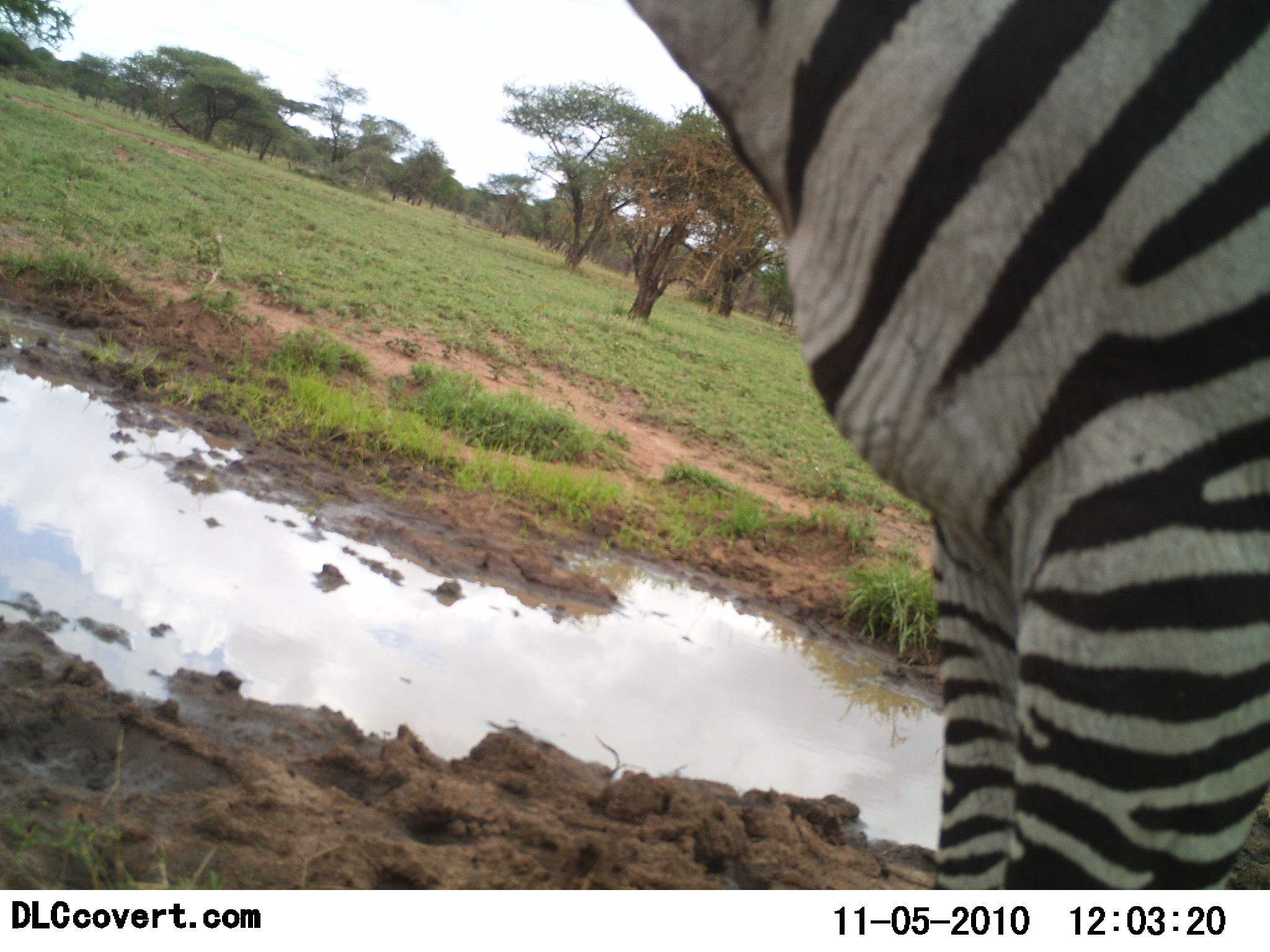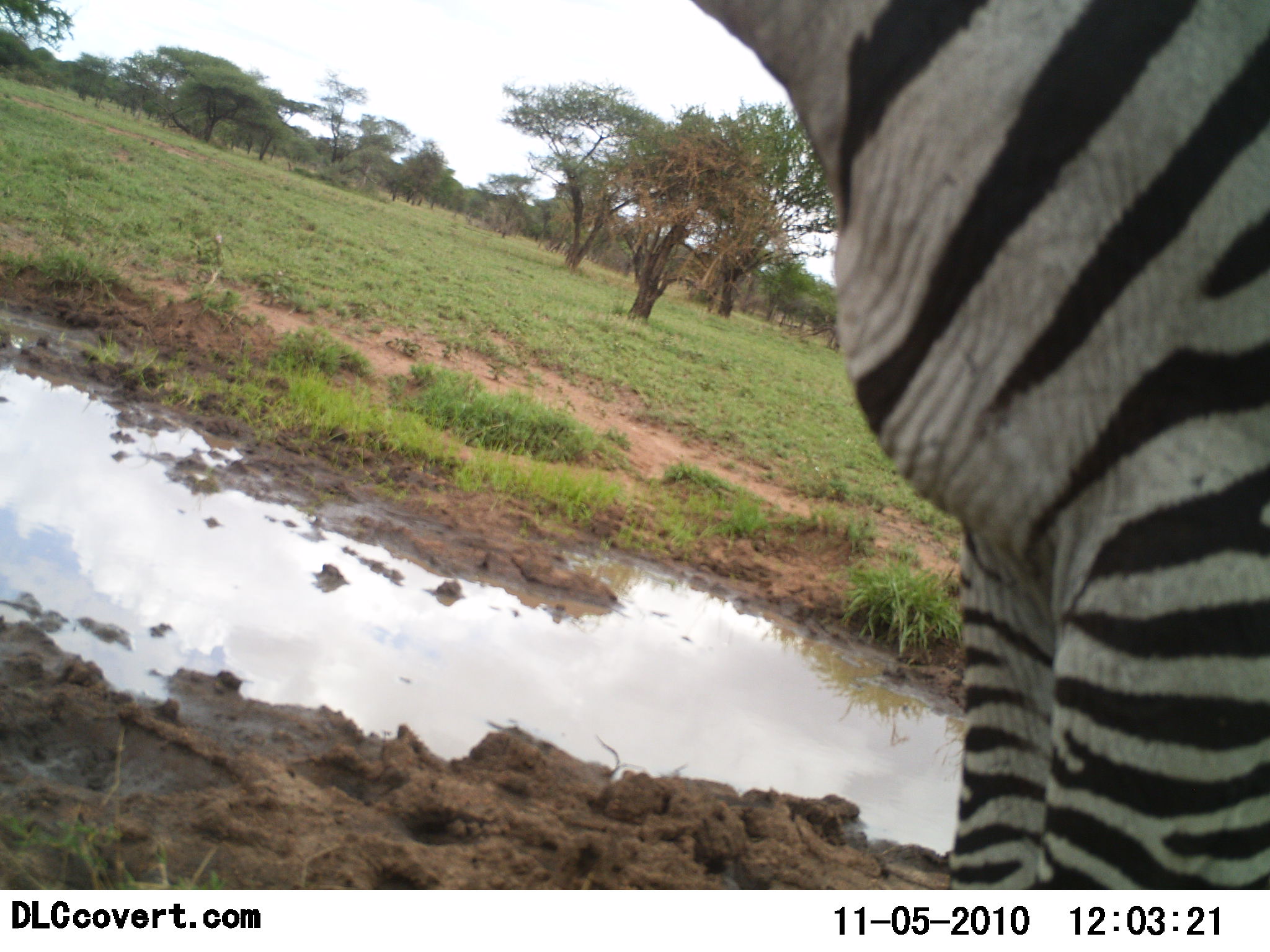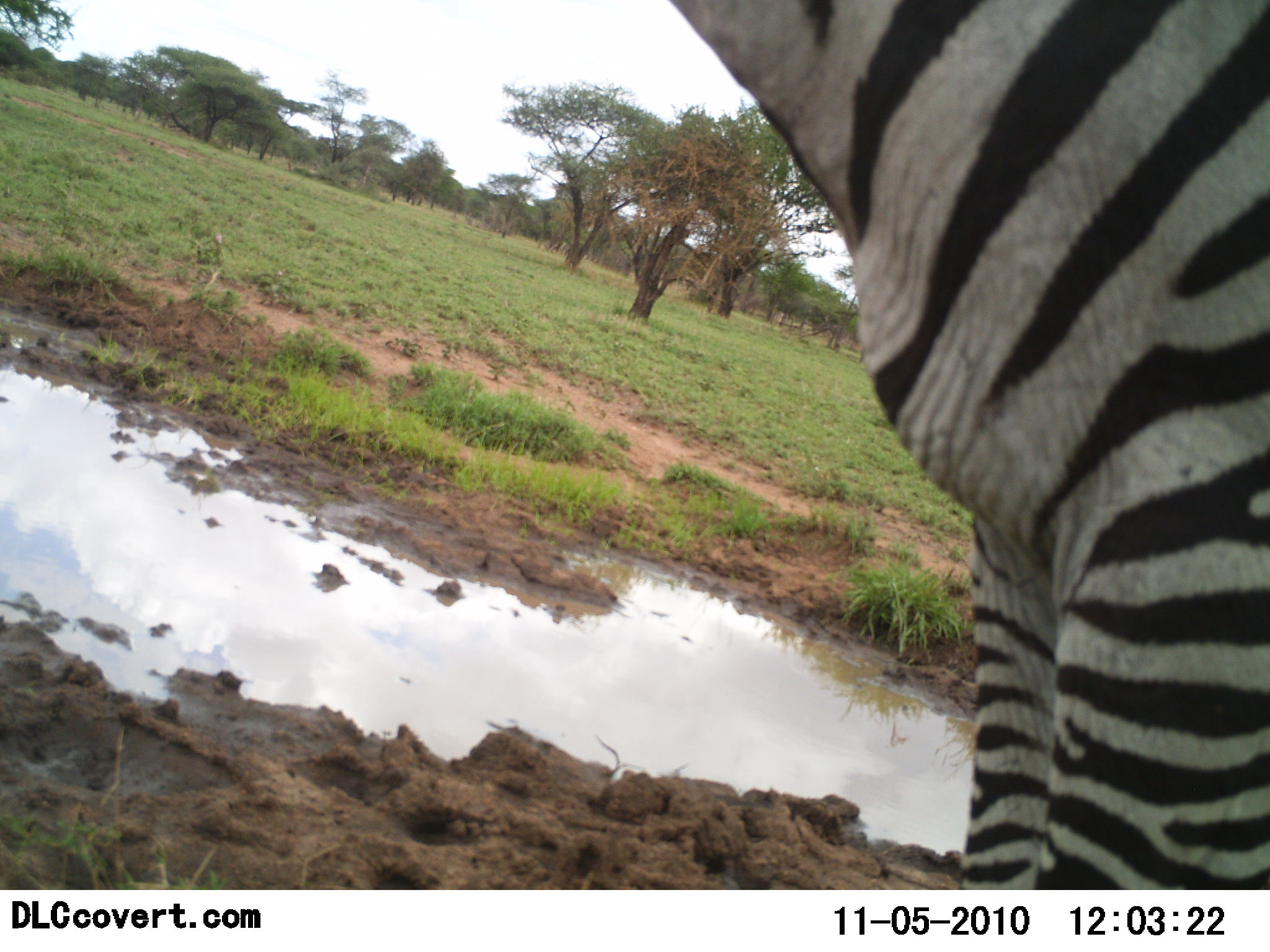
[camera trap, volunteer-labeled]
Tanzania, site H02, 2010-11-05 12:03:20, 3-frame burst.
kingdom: Animalia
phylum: Chordata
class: Mammalia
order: Perissodactyla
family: Equidae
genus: Equus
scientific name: Equus quagga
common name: plains zebra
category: zebra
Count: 1.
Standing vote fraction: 93%.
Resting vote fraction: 7%.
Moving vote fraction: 0%.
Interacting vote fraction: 0%.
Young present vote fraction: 0%.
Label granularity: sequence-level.